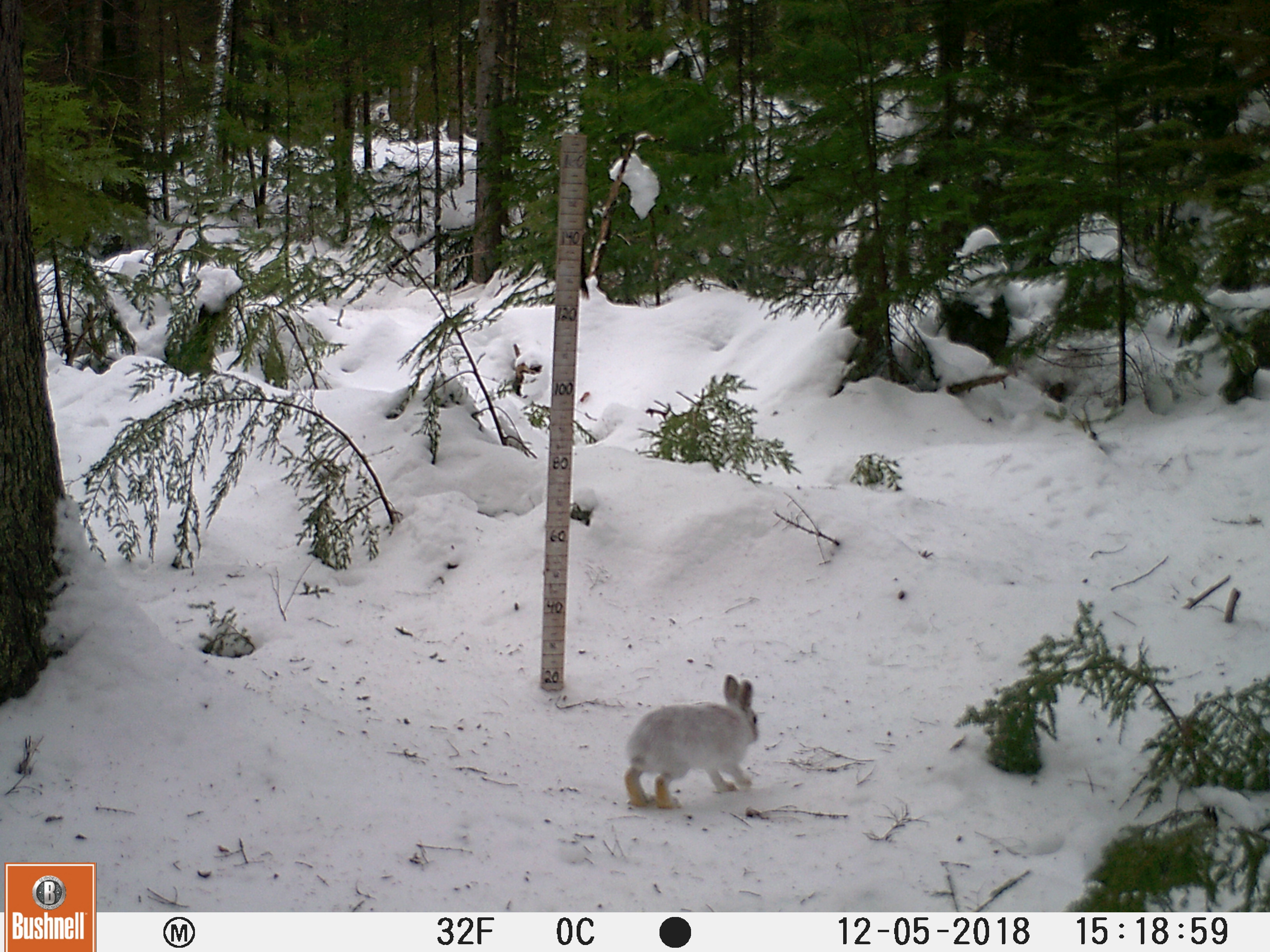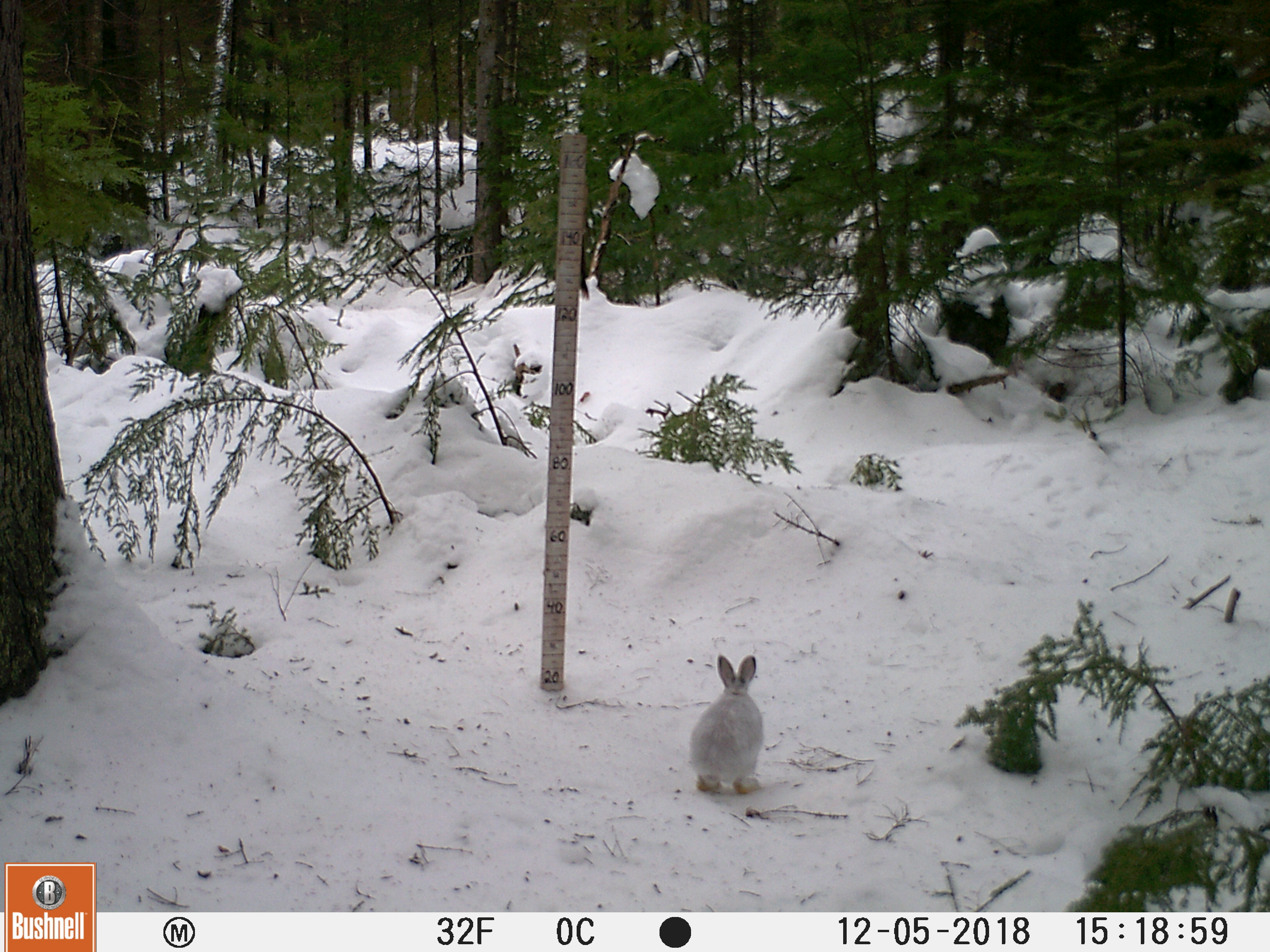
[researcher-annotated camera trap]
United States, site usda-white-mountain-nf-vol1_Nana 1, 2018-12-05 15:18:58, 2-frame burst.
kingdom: Animalia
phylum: Chordata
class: Mammalia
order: Lagomorpha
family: Leporidae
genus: Lepus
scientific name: Lepus americanus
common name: snowshoe hare